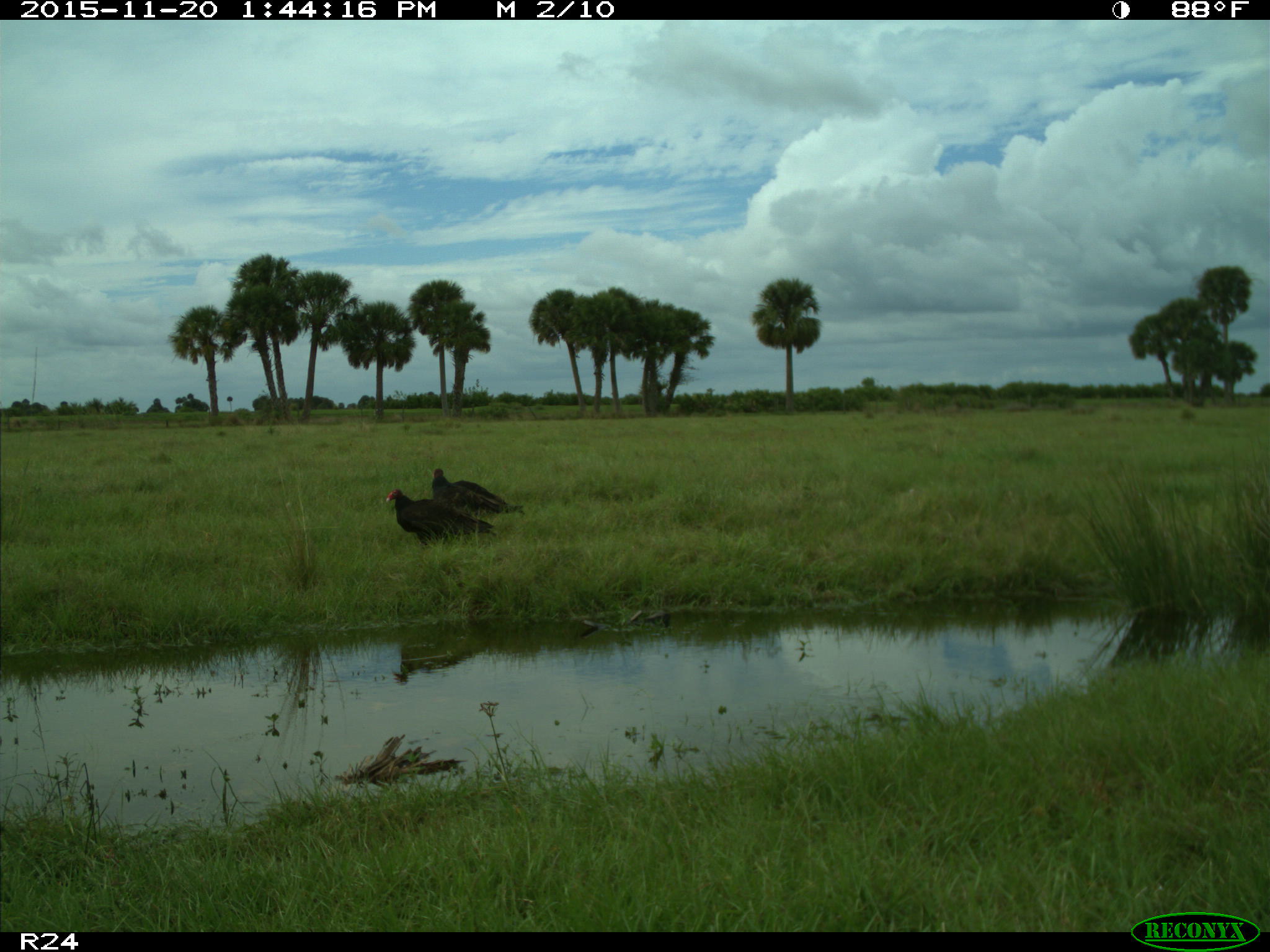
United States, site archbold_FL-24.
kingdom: Animalia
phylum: Chordata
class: Aves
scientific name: Aves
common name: birds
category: unidentified bird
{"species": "unidentified bird (birds) (Aves)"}